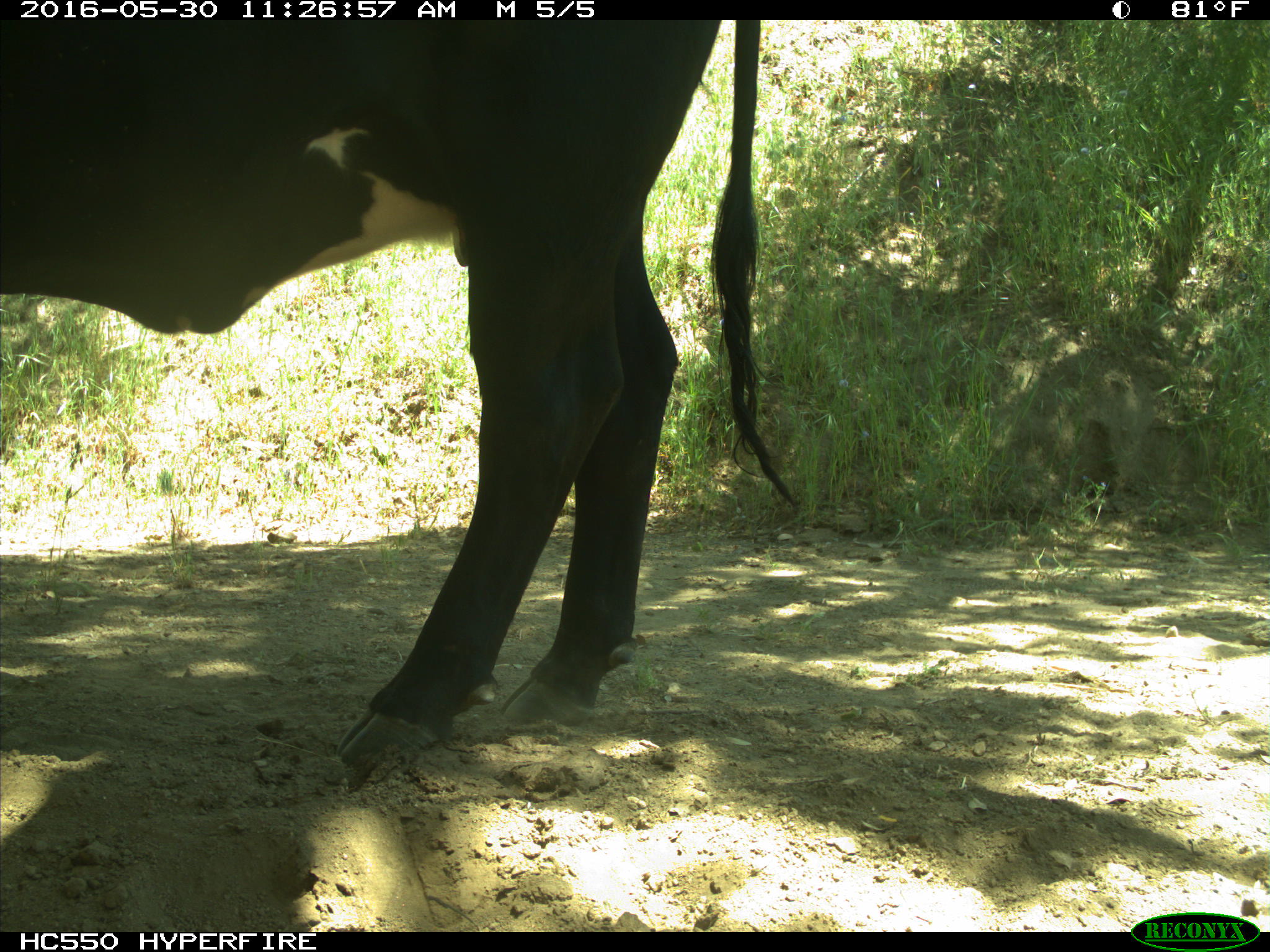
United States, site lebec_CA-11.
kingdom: Animalia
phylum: Chordata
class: Mammalia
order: Artiodactyla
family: Bovidae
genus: Bos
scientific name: Bos taurus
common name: domestic cow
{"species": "Bos taurus (domestic cow)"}